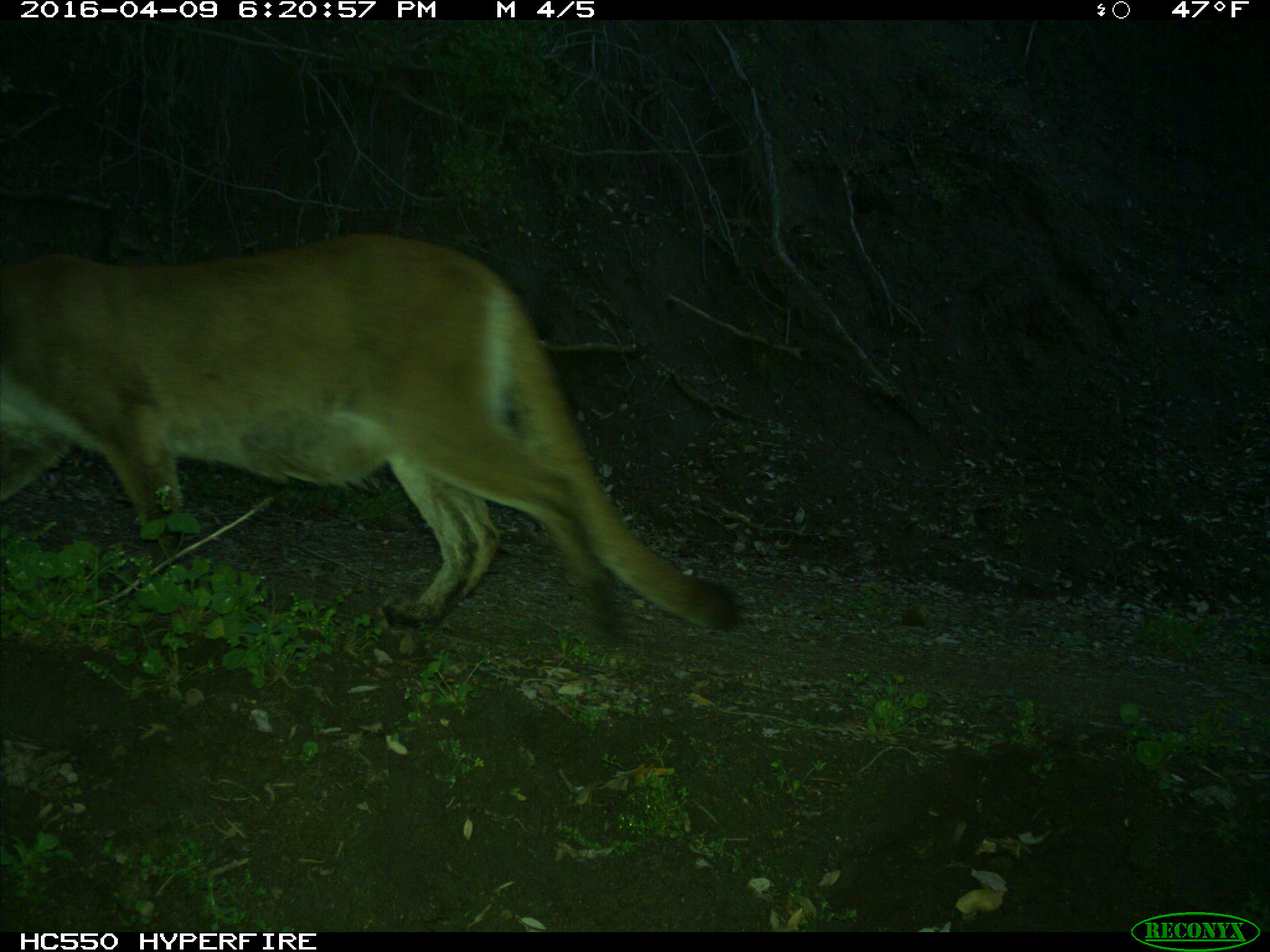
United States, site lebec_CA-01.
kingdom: Animalia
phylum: Chordata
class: Mammalia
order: Carnivora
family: Felidae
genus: Puma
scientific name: Puma concolor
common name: mountain lion